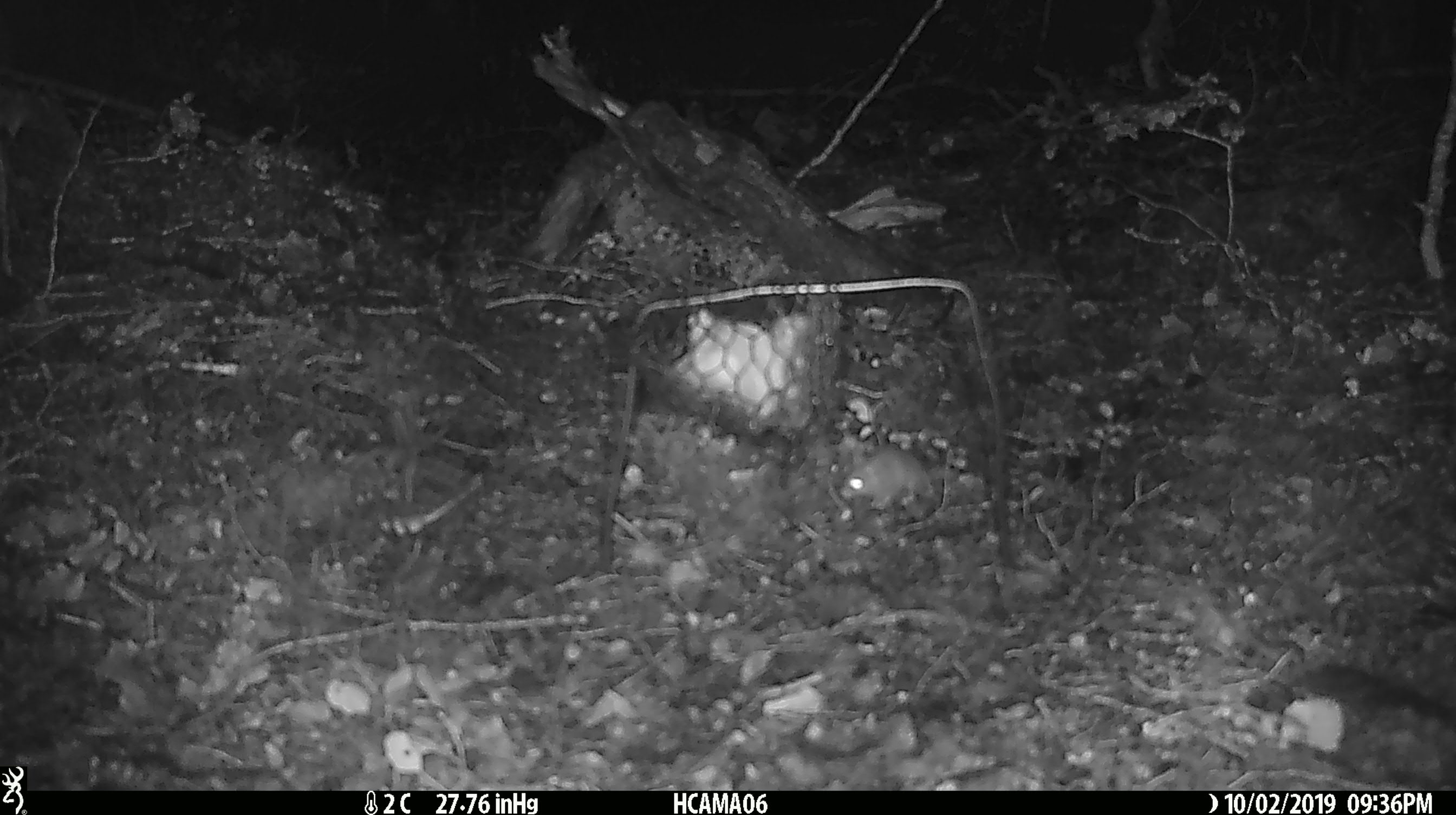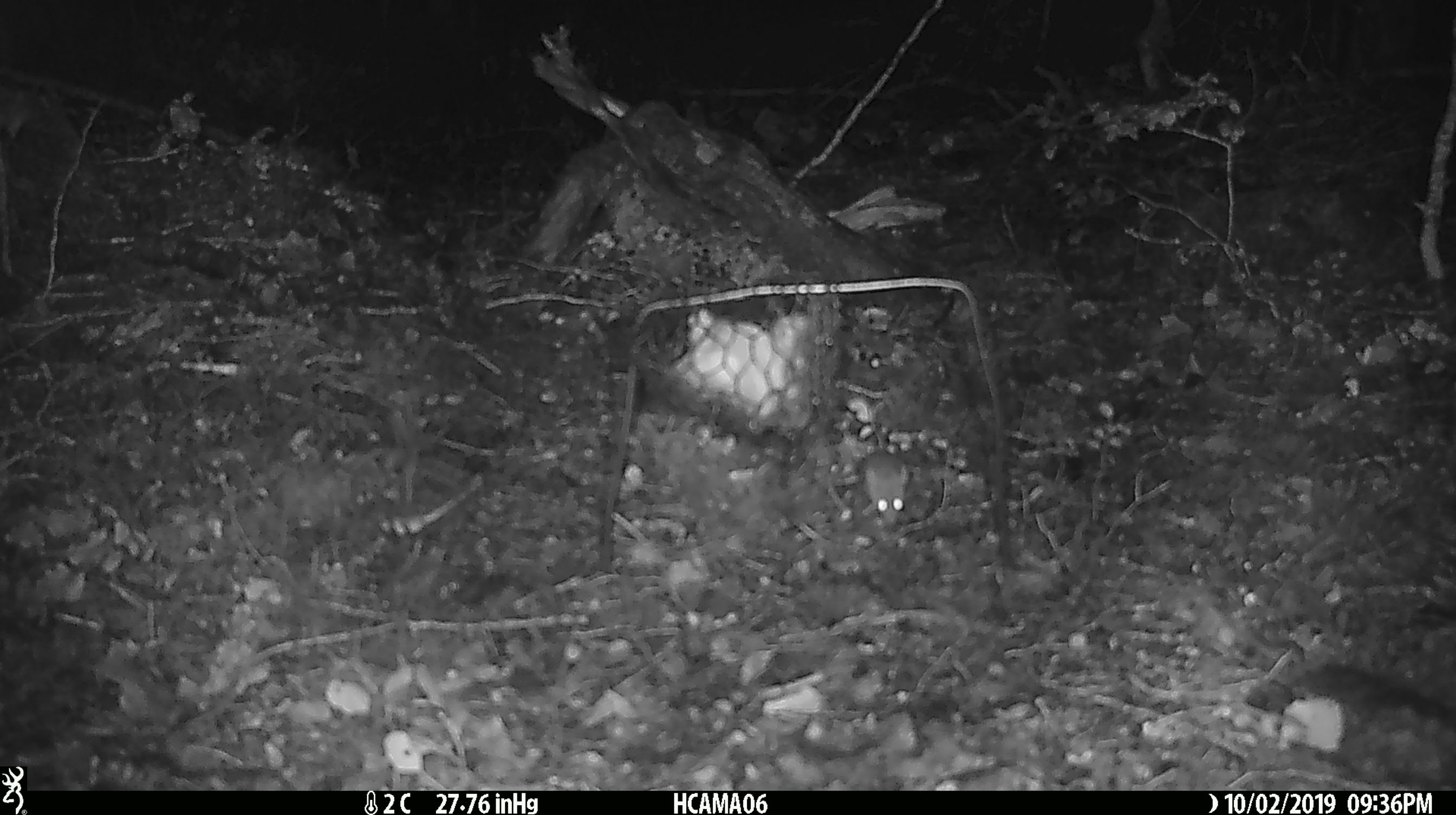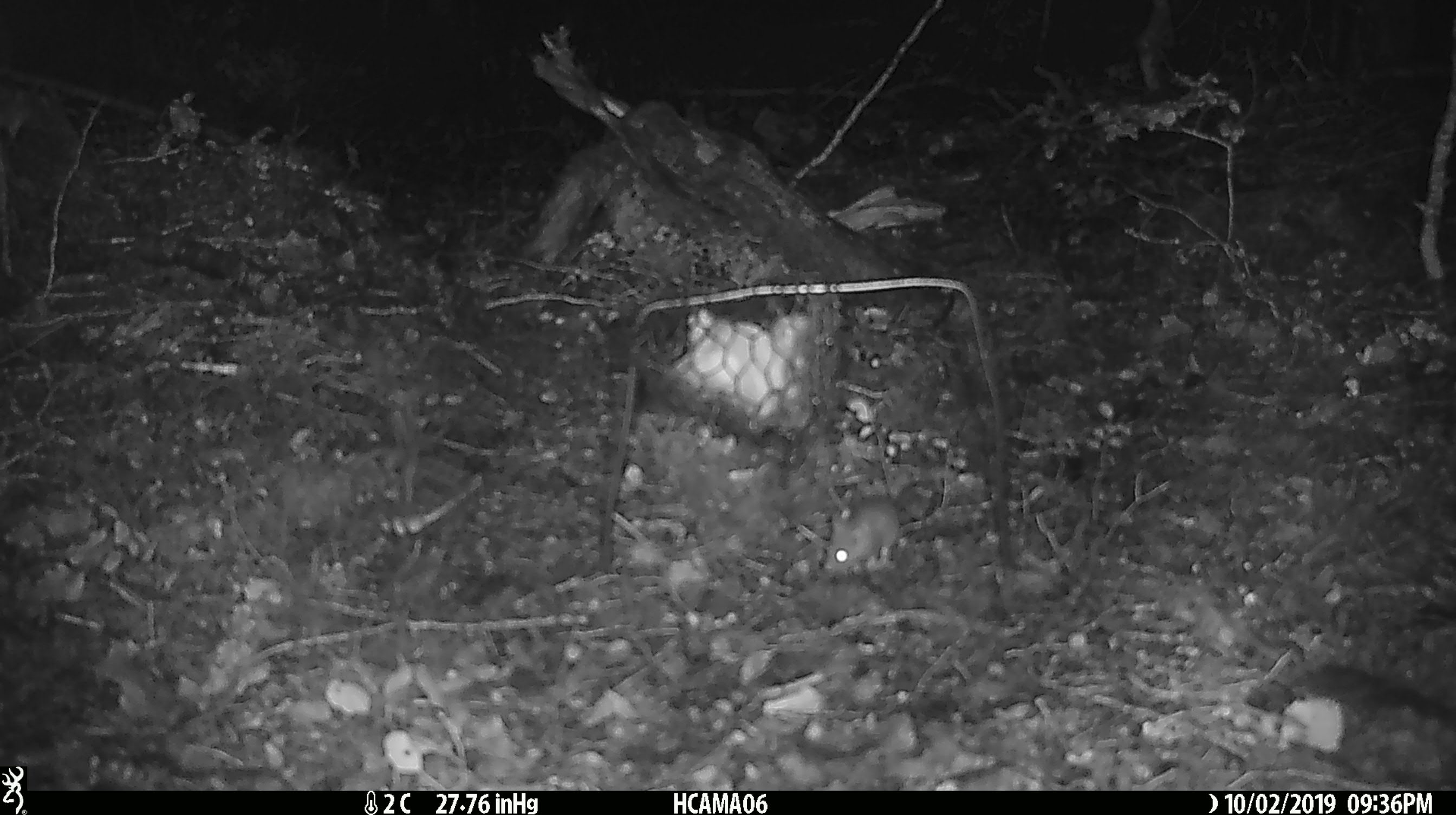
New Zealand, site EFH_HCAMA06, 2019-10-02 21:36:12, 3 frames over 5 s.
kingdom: Animalia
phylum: Chordata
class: Mammalia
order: Rodentia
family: Muridae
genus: Mus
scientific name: Mus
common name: mouse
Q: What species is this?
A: Mouse (Mus).